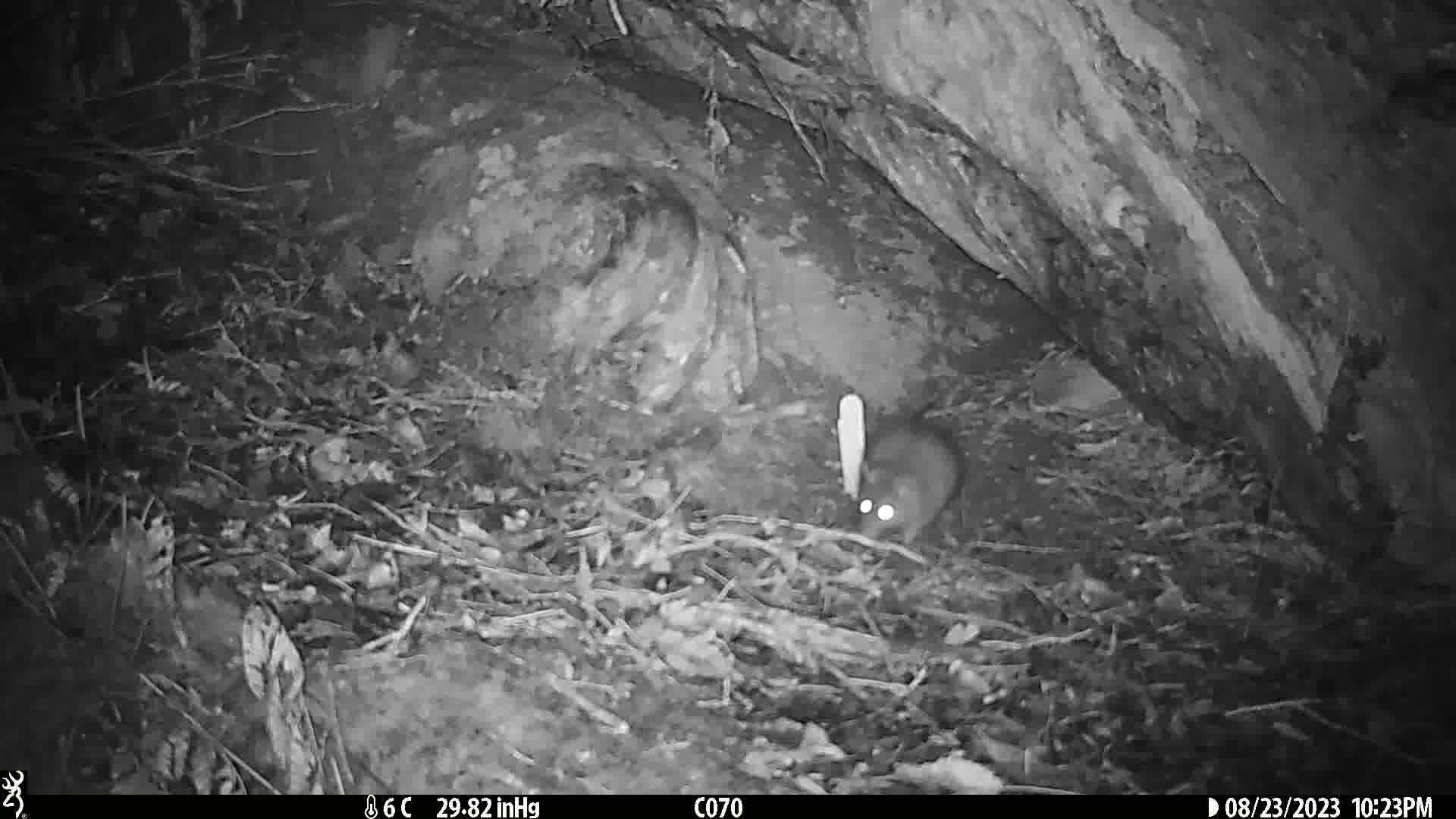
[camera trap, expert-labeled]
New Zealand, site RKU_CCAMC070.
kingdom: Animalia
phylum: Chordata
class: Mammalia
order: Rodentia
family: Muridae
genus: Rattus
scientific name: Rattus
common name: rat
Rat (Rattus).